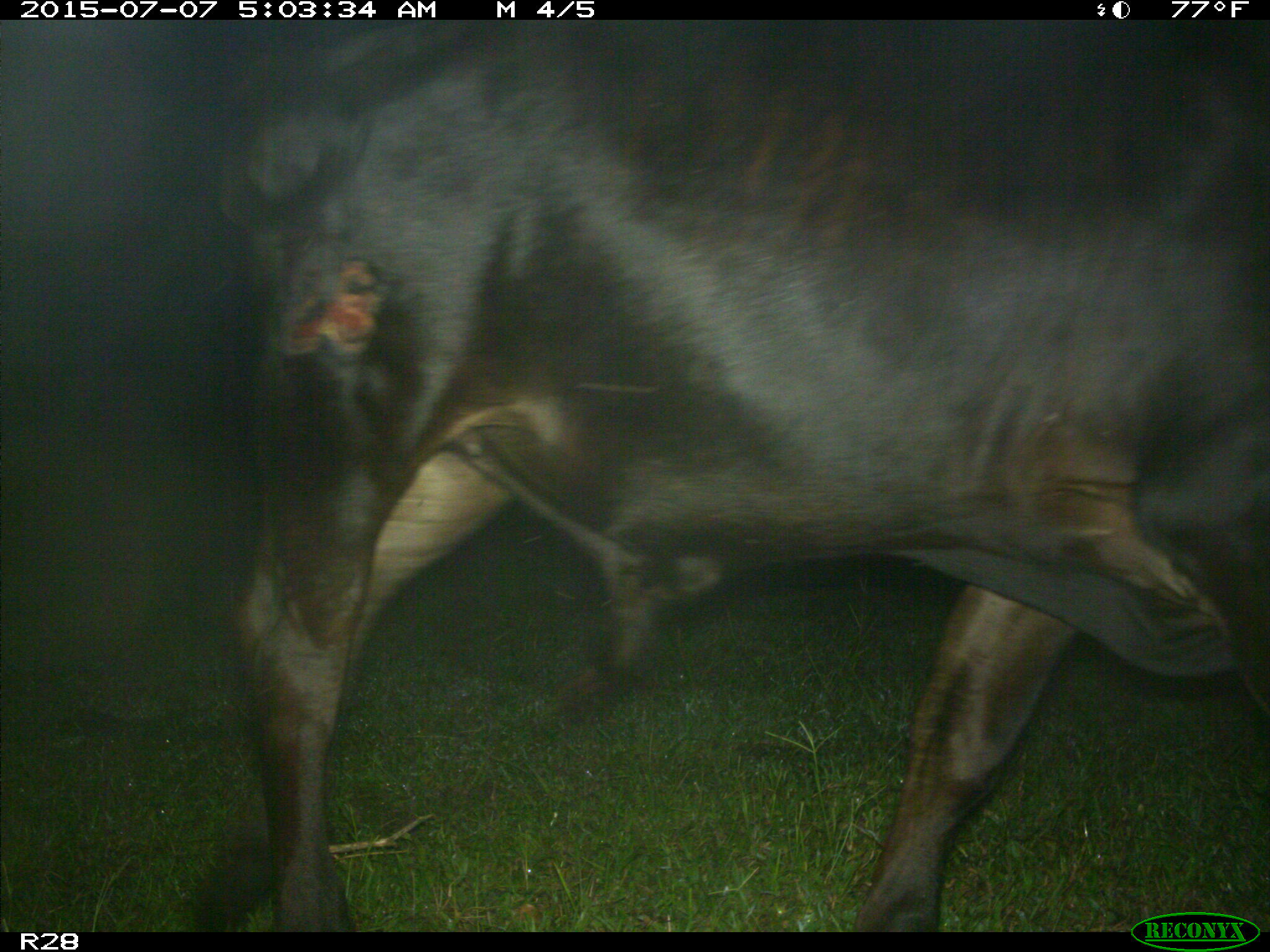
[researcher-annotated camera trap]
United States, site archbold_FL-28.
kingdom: Animalia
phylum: Chordata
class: Mammalia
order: Artiodactyla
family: Bovidae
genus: Bos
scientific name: Bos taurus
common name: domestic cow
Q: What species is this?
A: Bos taurus (domestic cow).